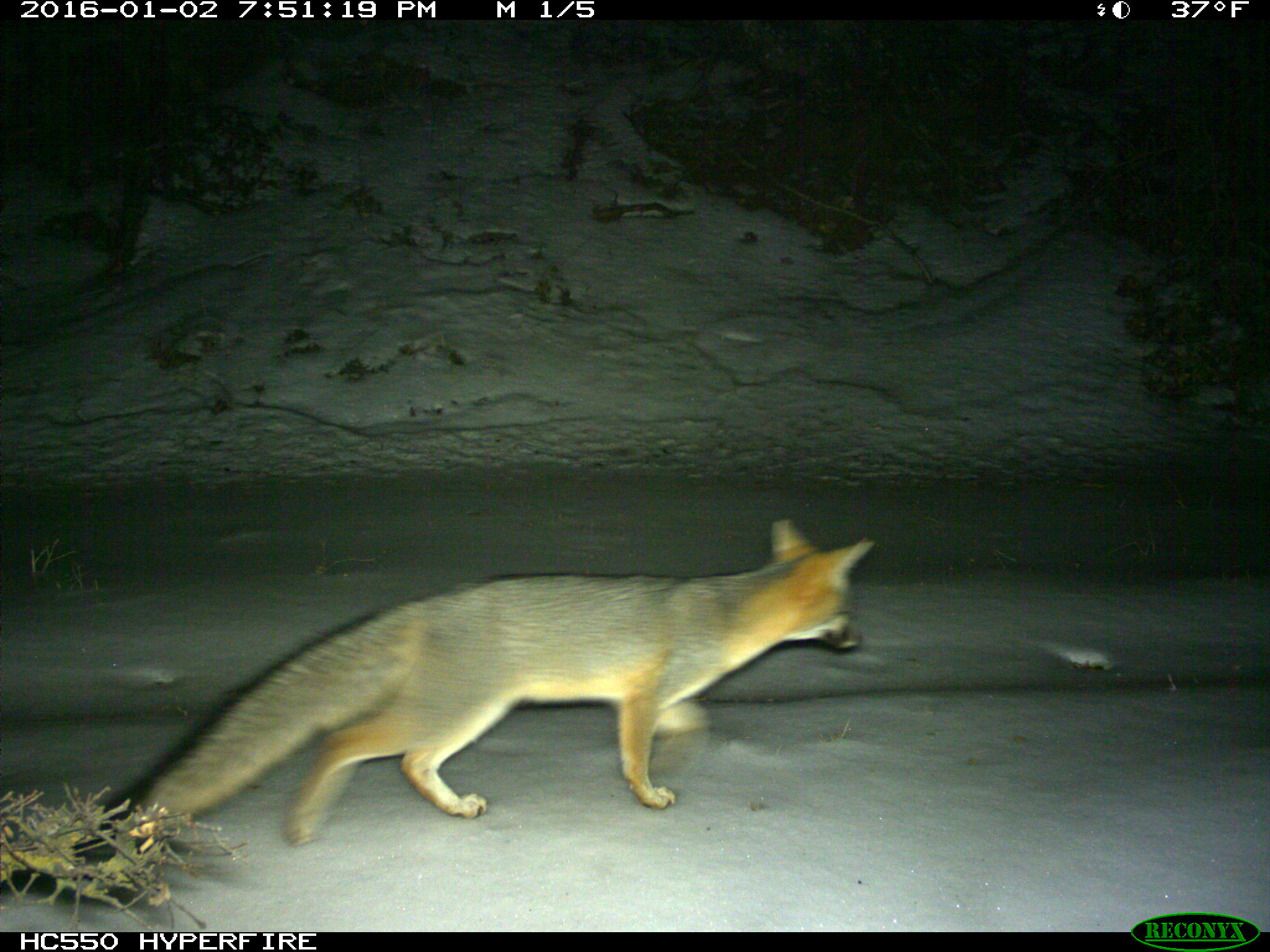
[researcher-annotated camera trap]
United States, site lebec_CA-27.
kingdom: Animalia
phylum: Chordata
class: Mammalia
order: Carnivora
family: Canidae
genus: Urocyon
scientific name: Urocyon cinereoargenteus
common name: gray fox